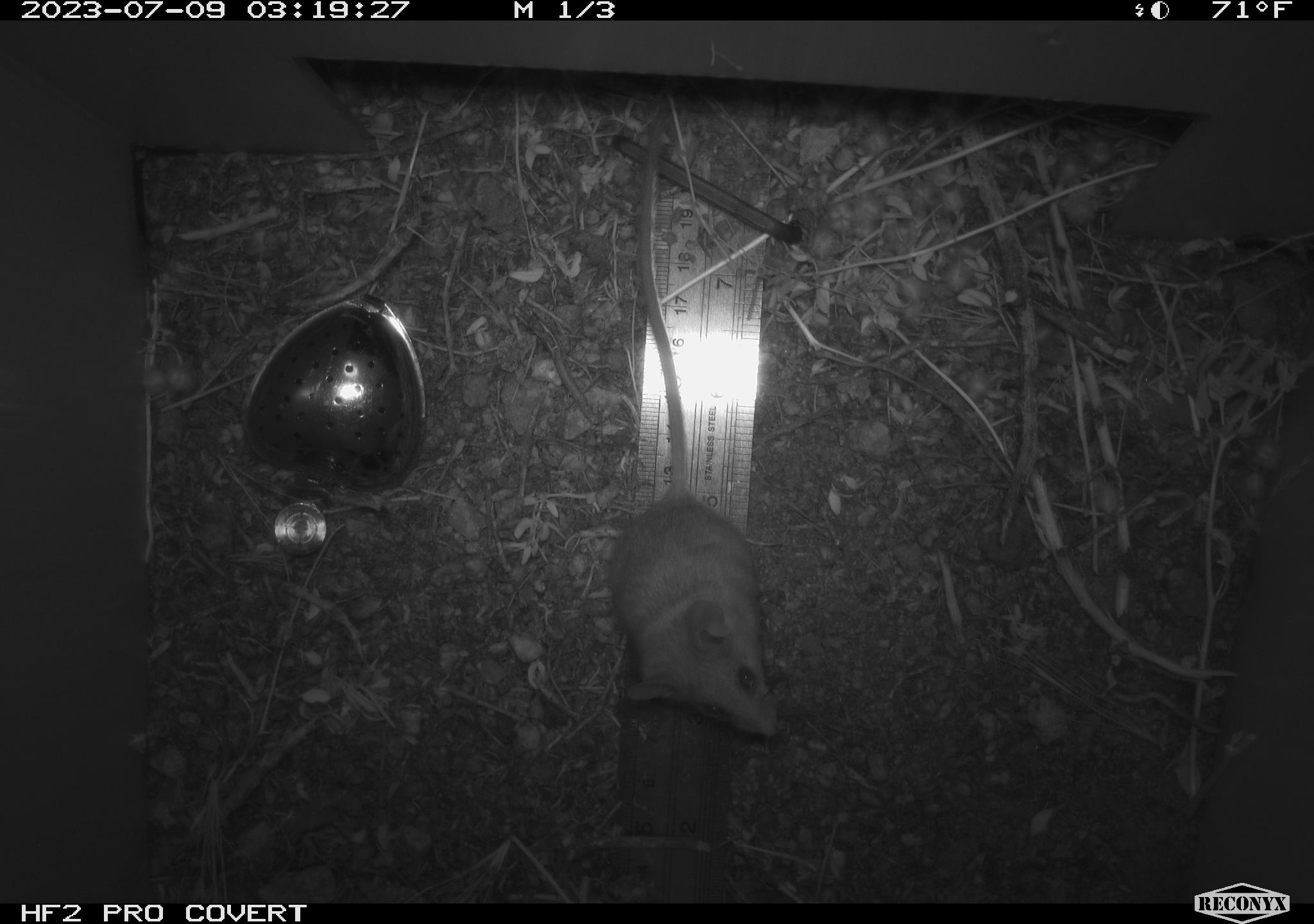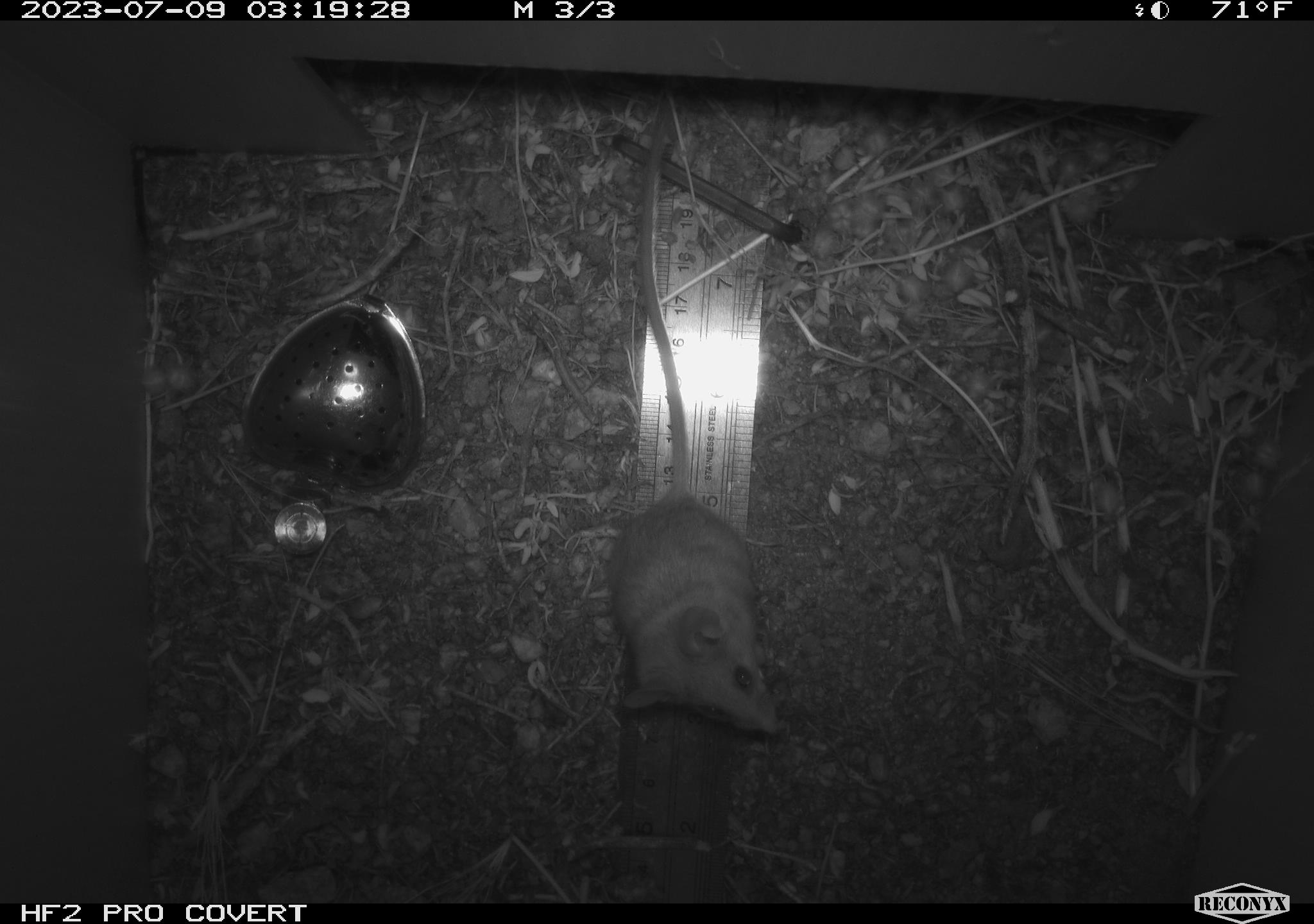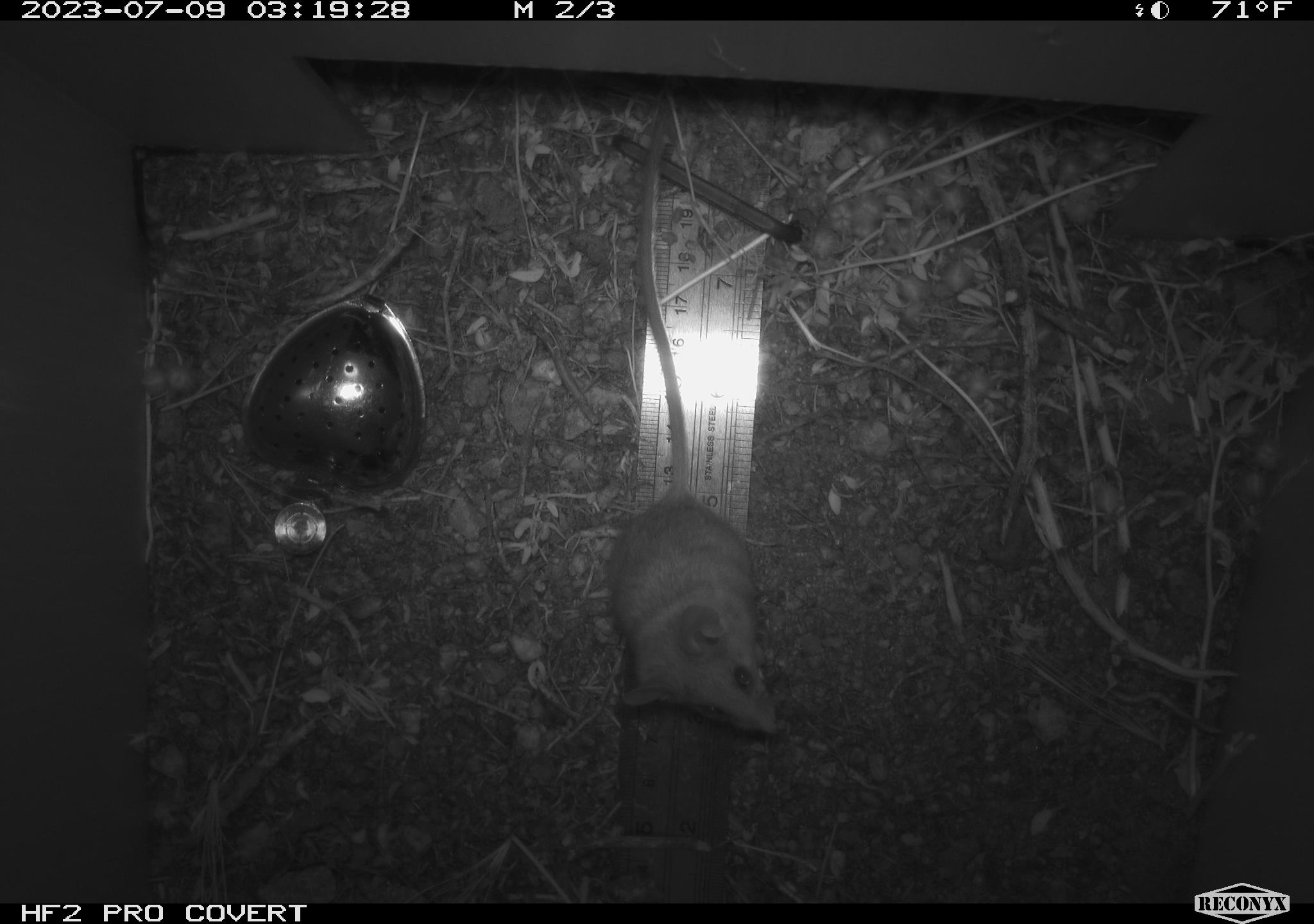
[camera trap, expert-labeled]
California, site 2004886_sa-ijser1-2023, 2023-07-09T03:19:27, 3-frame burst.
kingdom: Animalia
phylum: Chordata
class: Mammalia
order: Rodentia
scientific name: Rodentia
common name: mouse species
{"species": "mouse species (Rodentia)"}